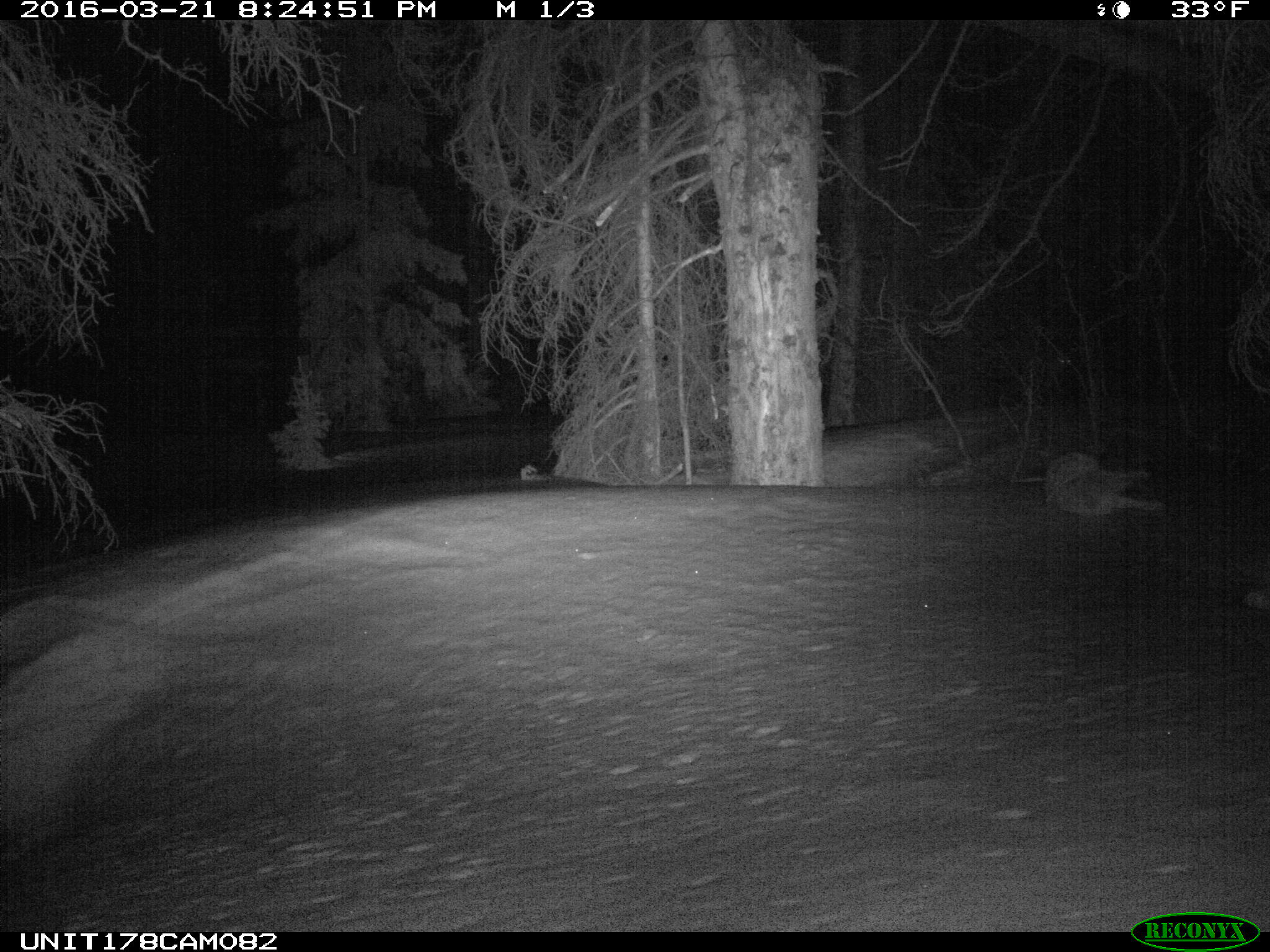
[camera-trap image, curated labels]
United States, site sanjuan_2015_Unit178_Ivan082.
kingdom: Animalia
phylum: Chordata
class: Mammalia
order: Carnivora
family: Canidae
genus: Canis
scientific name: Canis latrans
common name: coyote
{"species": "Canis latrans (coyote)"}